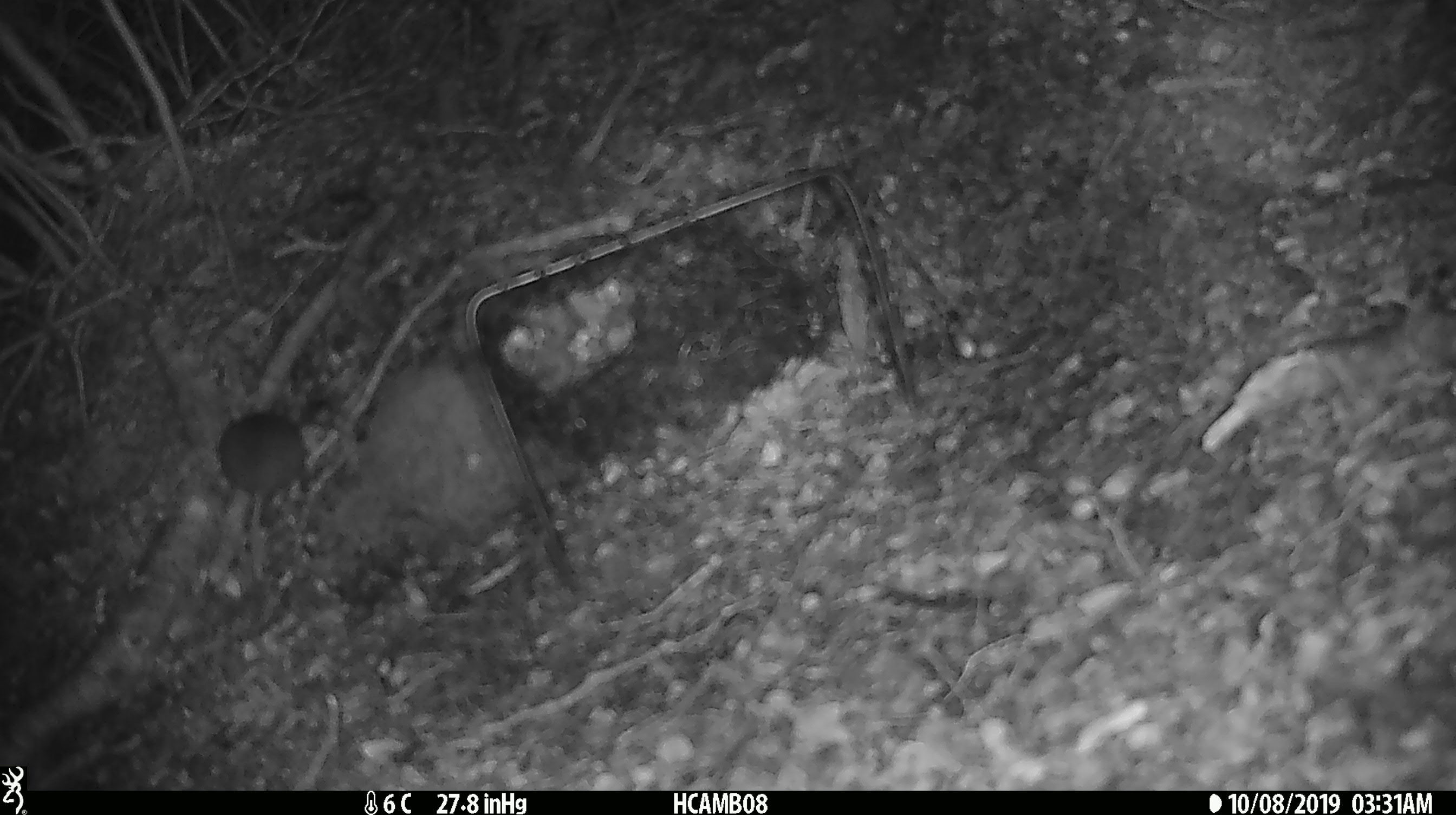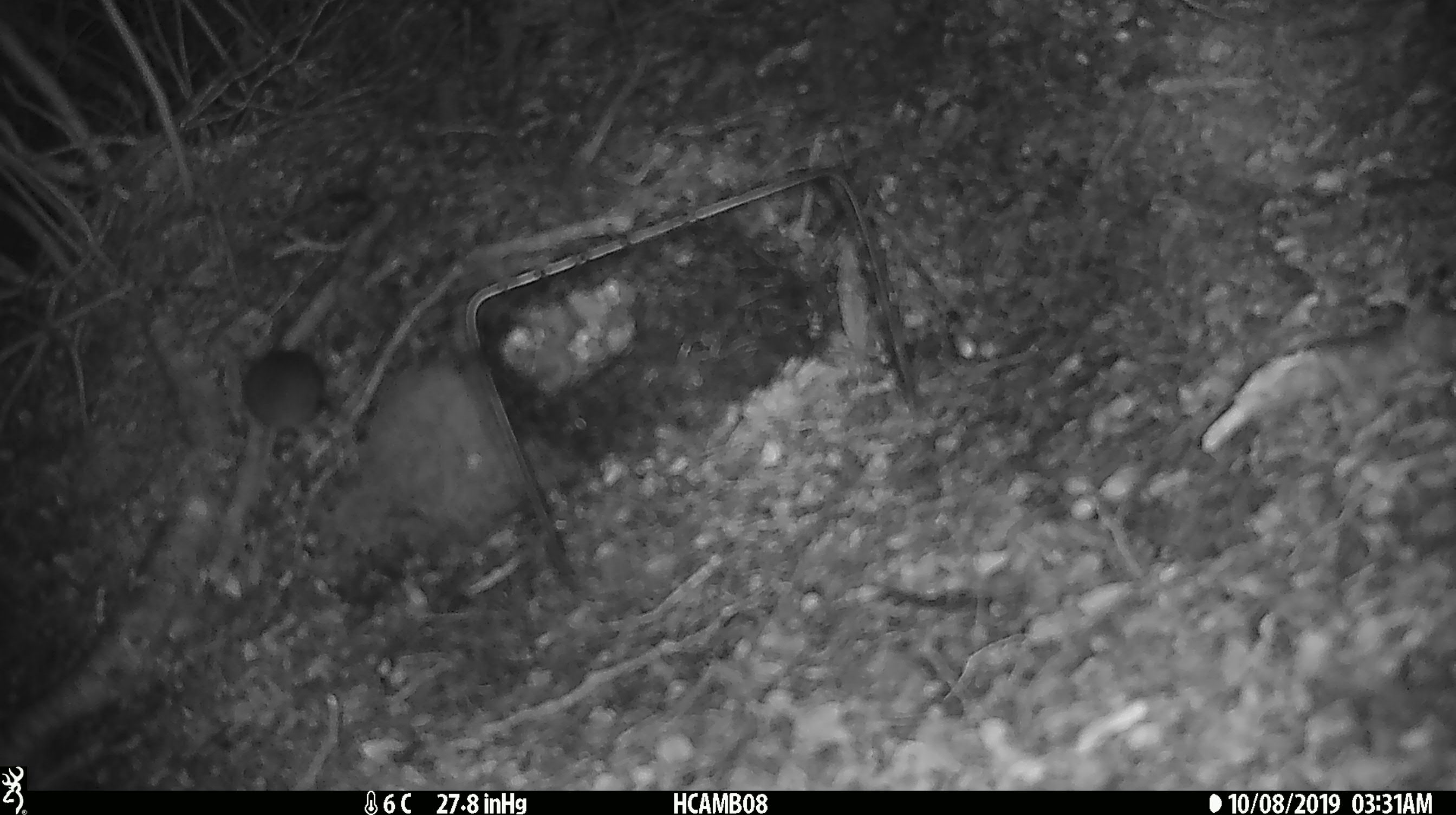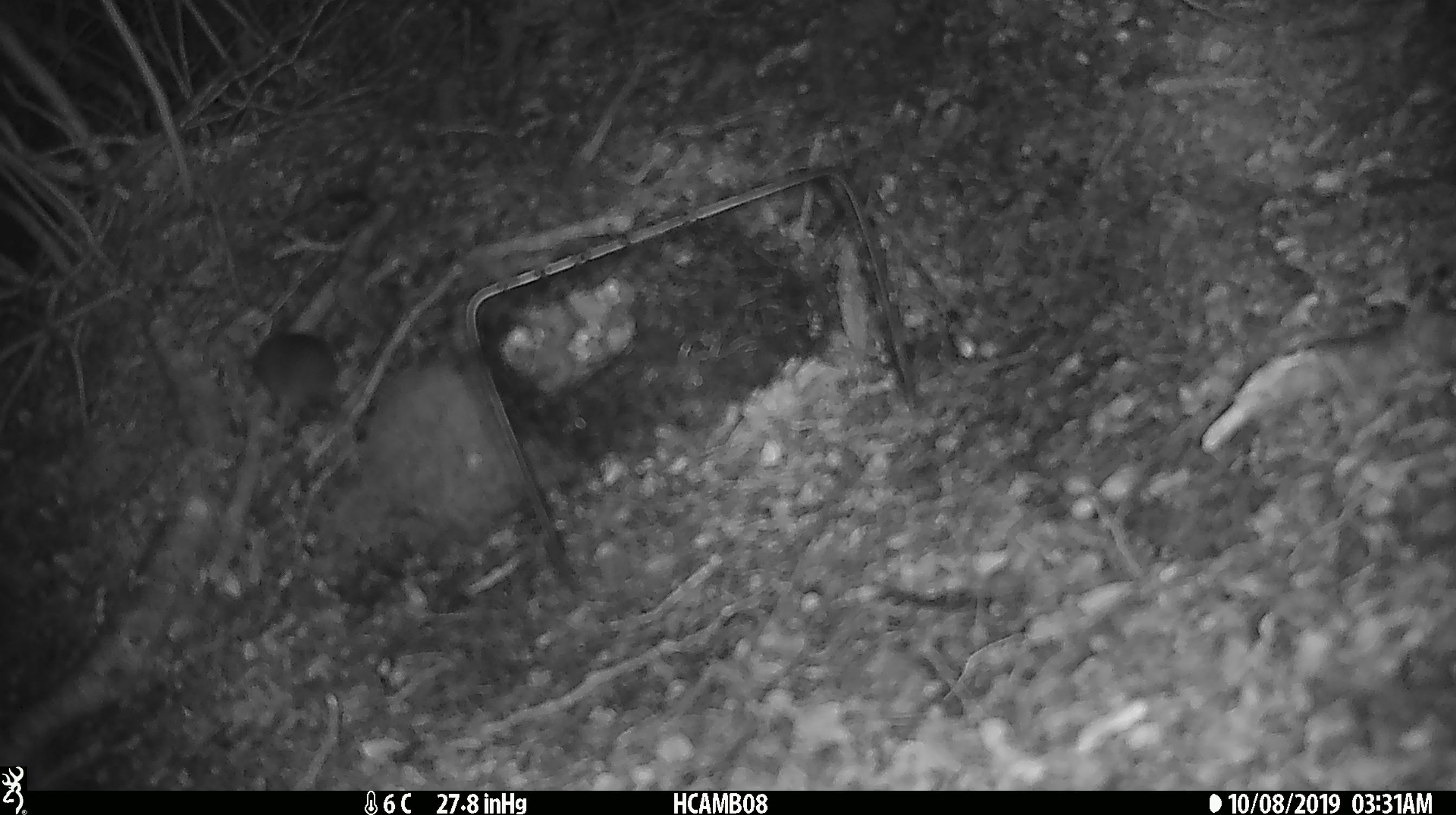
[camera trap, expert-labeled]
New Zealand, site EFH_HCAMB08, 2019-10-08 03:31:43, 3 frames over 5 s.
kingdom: Animalia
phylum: Chordata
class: Mammalia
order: Rodentia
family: Muridae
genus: Mus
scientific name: Mus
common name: mouse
Mouse (Mus).